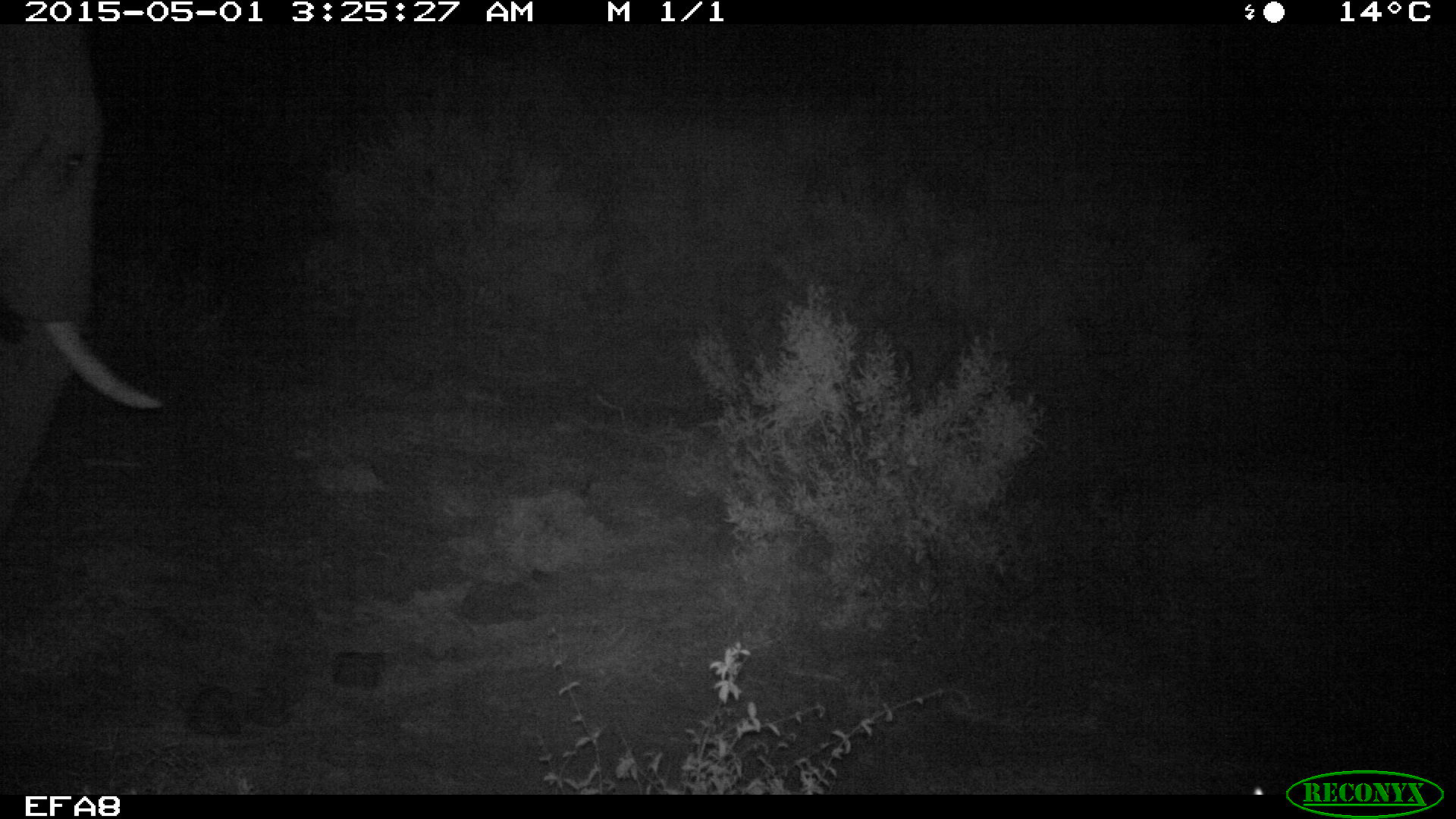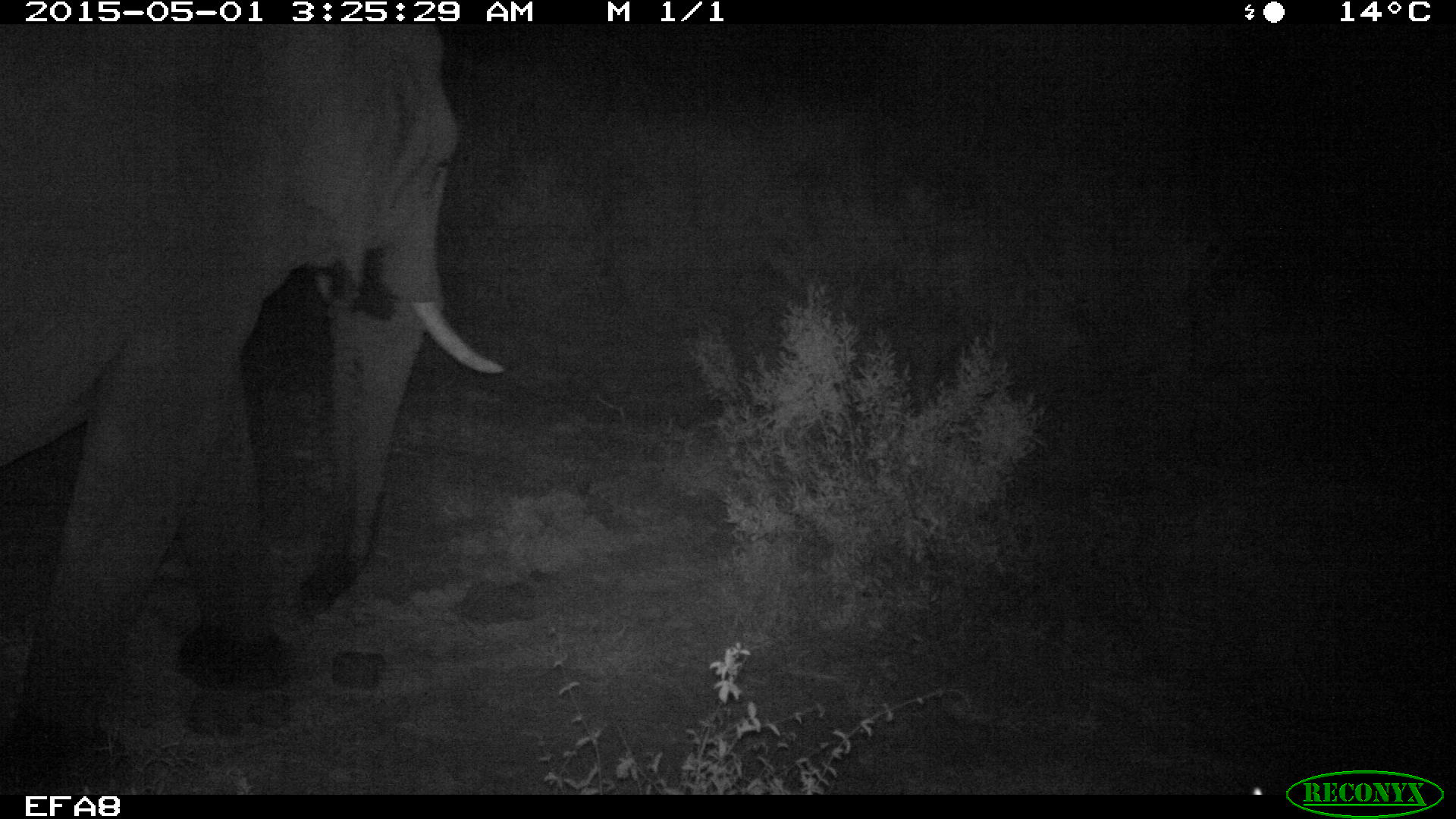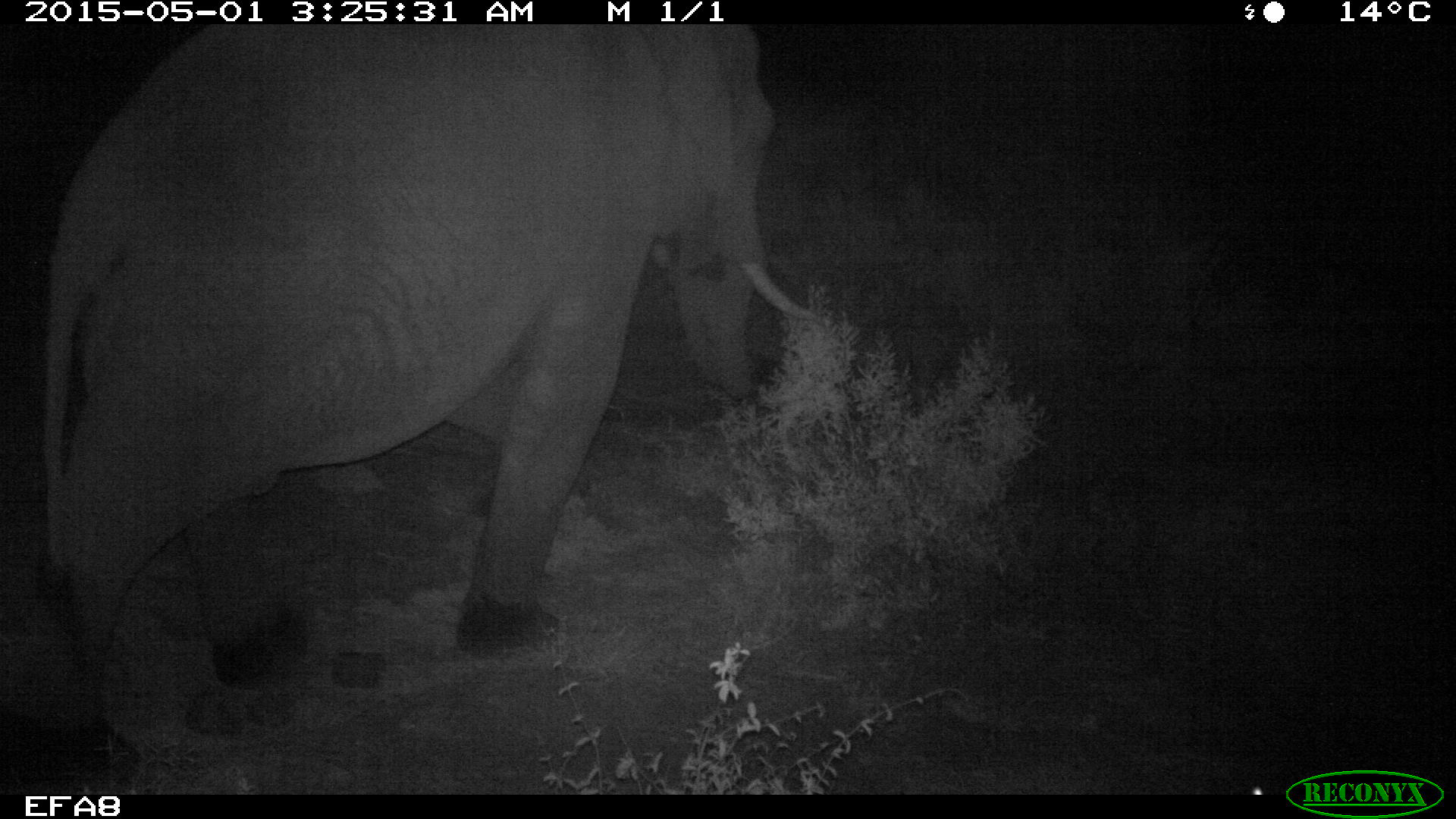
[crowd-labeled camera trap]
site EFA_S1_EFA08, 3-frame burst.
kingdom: Animalia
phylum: Chordata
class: Mammalia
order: Proboscidea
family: Elephantidae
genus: Loxodonta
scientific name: Loxodonta africana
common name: african bush elephant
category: elephant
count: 1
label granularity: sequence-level